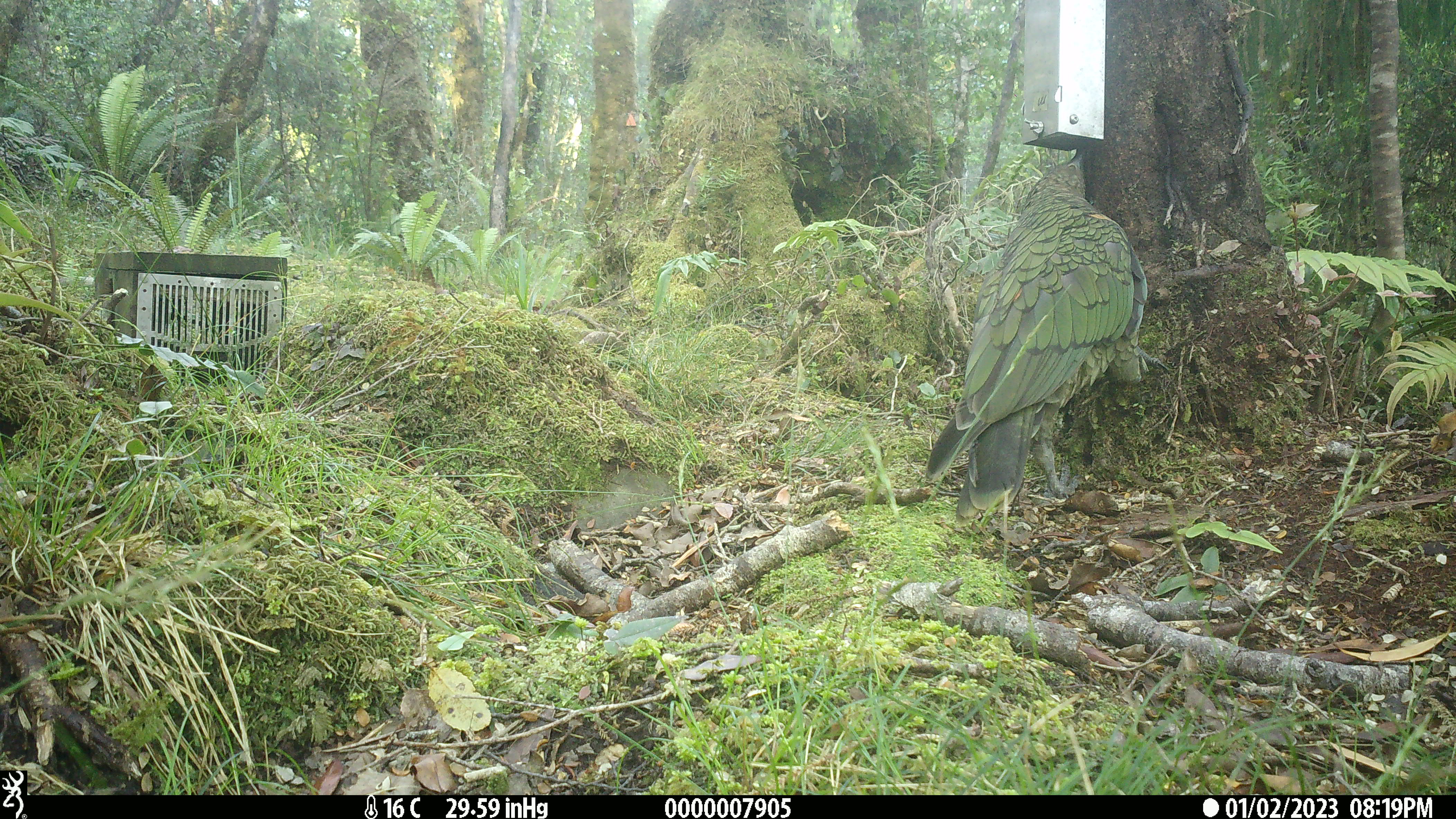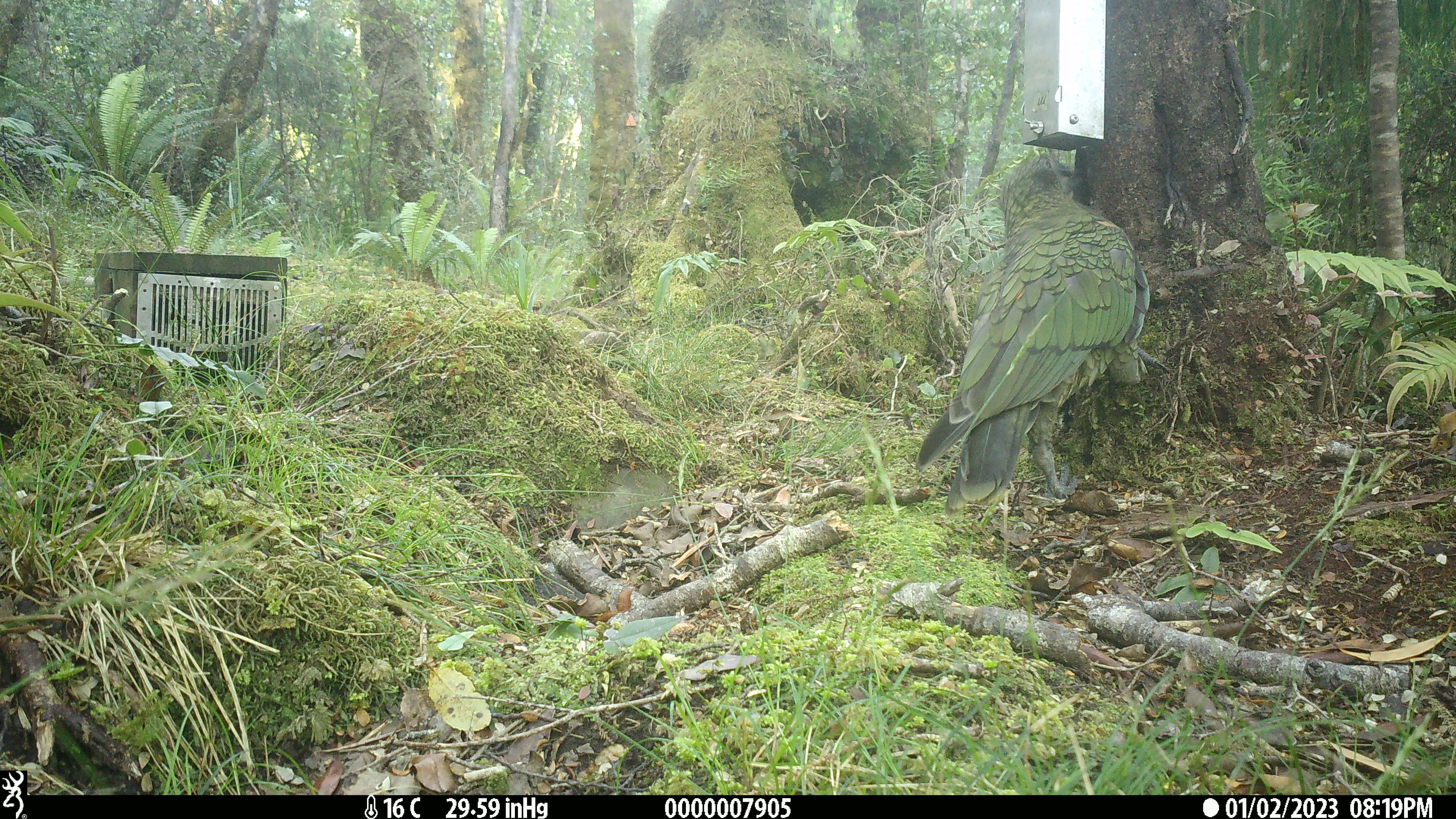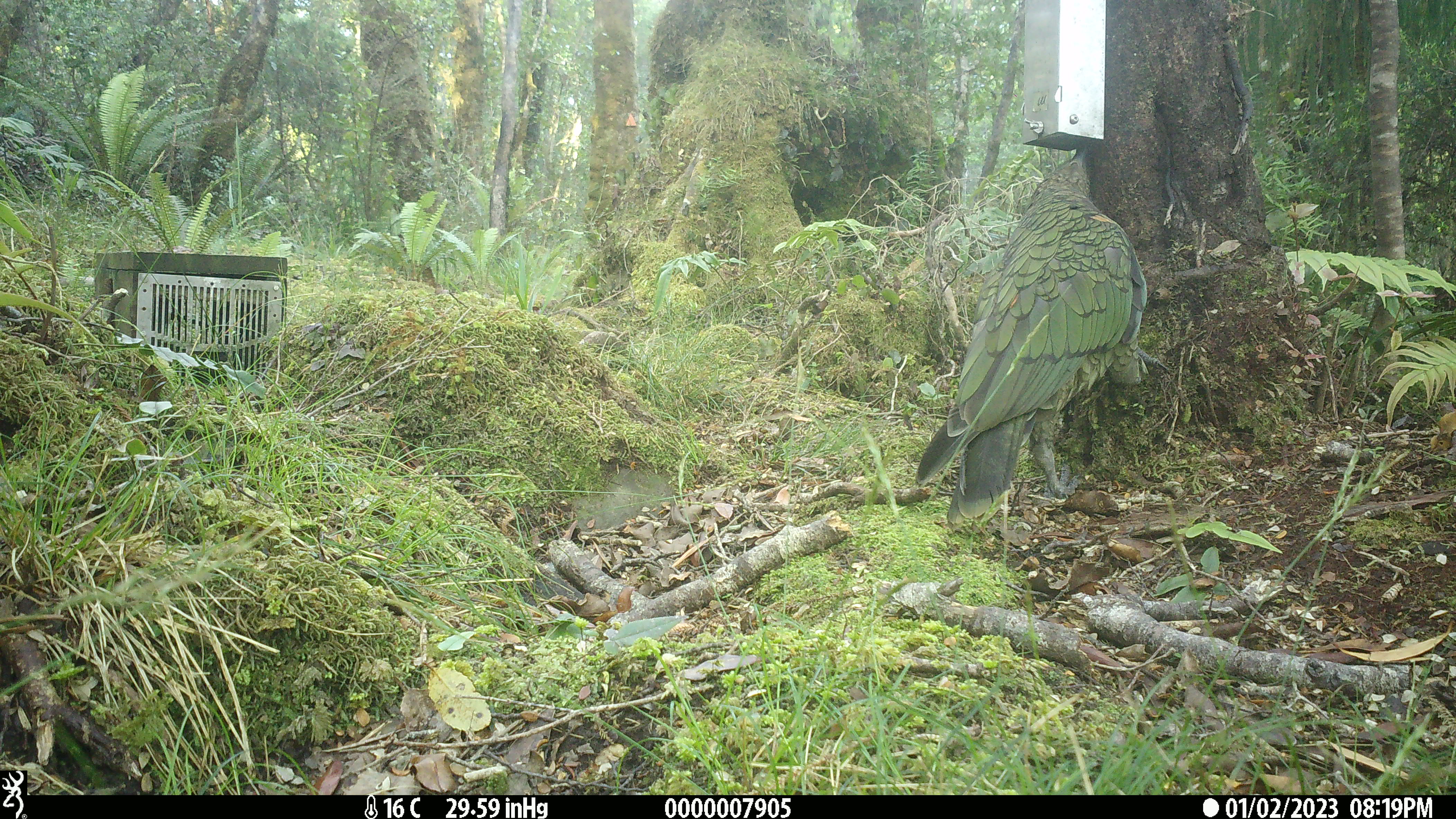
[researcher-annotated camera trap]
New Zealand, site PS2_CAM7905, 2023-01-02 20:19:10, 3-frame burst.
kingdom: Animalia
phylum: Chordata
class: Aves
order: Psittaciformes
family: Strigopidae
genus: Nestor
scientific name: Nestor notabilis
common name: kea